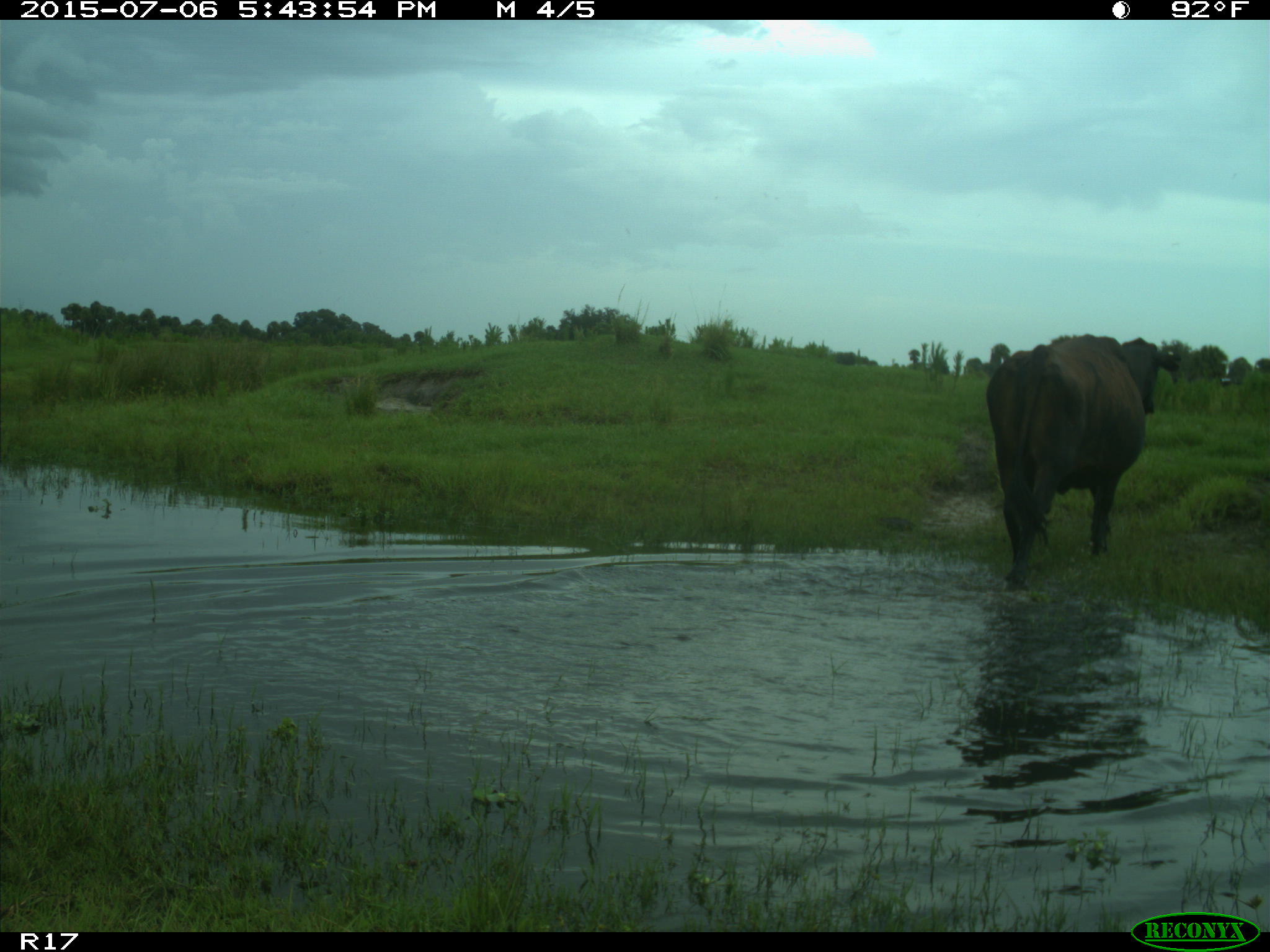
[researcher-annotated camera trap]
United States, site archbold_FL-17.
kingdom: Animalia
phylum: Chordata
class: Mammalia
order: Artiodactyla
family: Bovidae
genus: Bos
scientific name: Bos taurus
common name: domestic cow